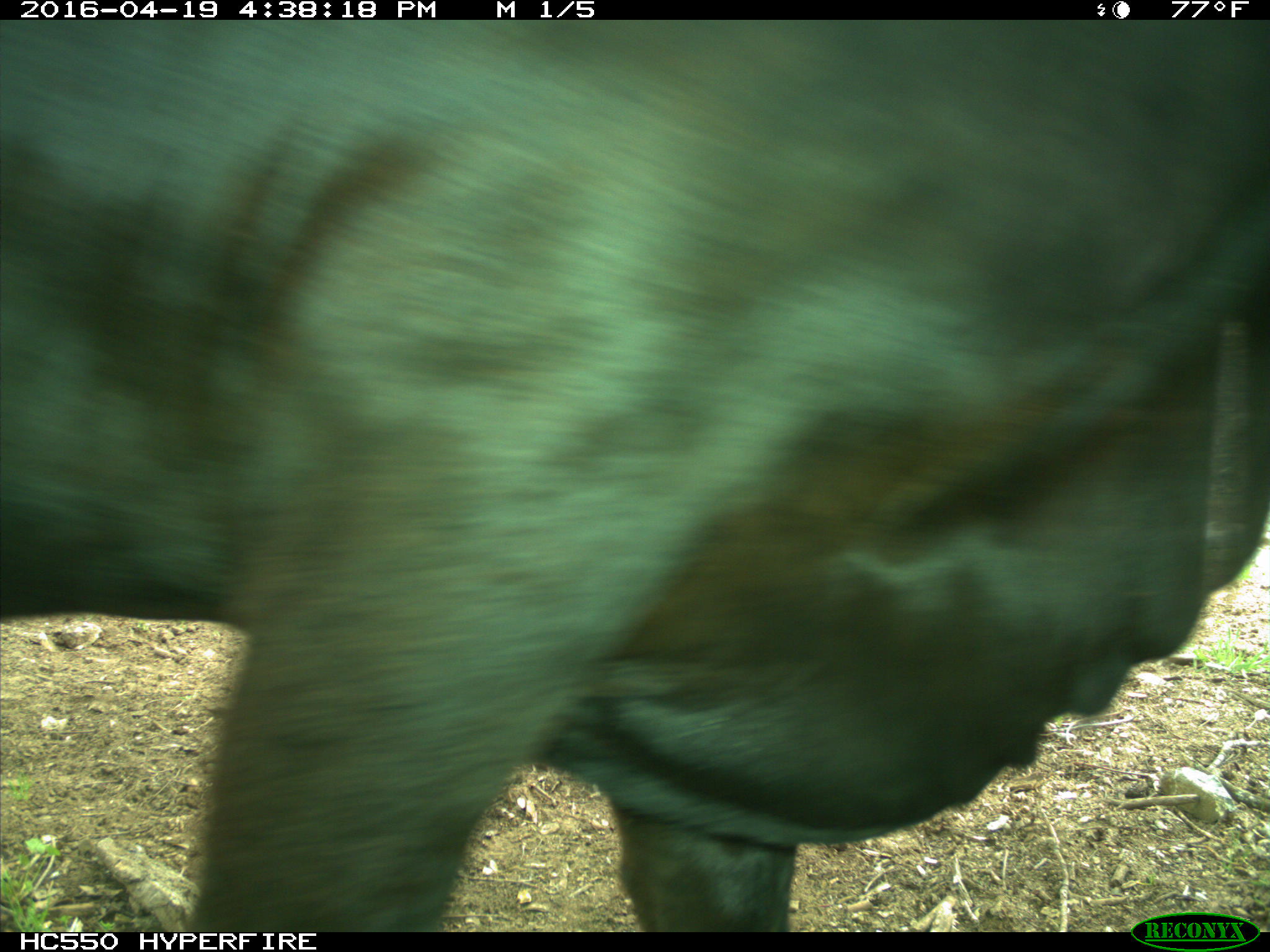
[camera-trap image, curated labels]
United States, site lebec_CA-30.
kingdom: Animalia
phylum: Chordata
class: Mammalia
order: Artiodactyla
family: Bovidae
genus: Bos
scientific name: Bos taurus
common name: domestic cow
Bos taurus (domestic cow).